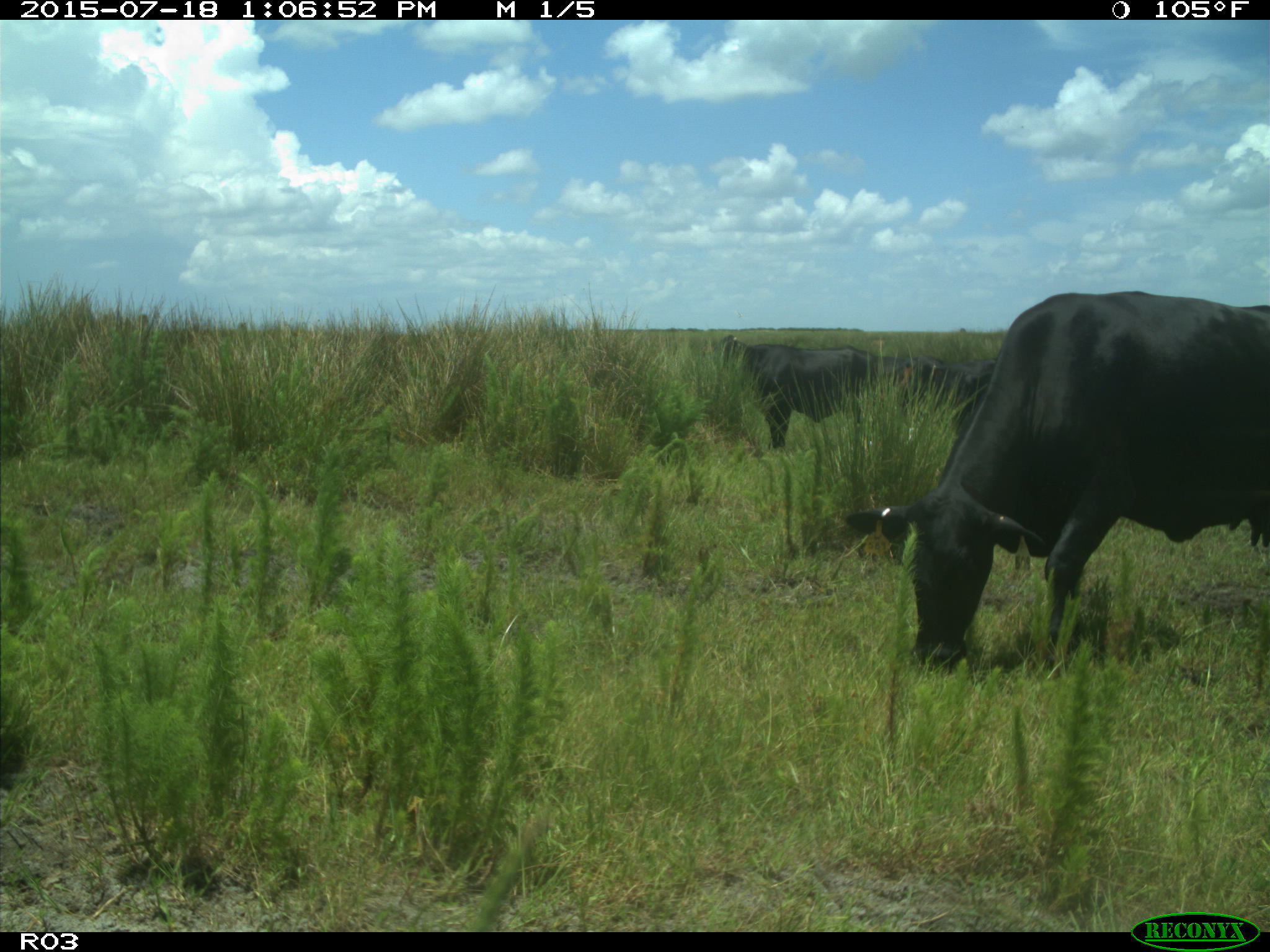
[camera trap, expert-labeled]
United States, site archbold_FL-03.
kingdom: Animalia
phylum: Chordata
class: Mammalia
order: Artiodactyla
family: Bovidae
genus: Bos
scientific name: Bos taurus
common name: domestic cow